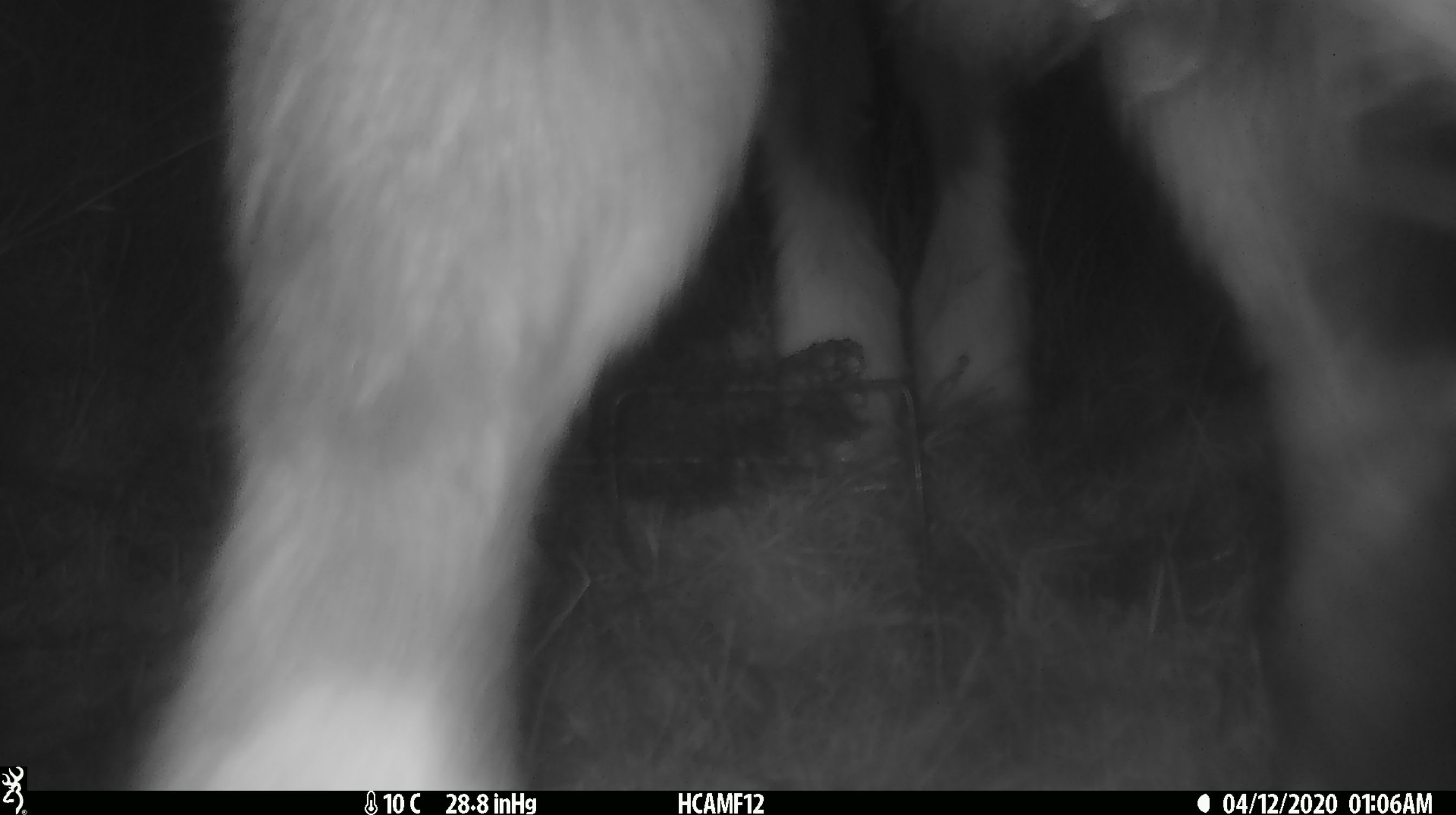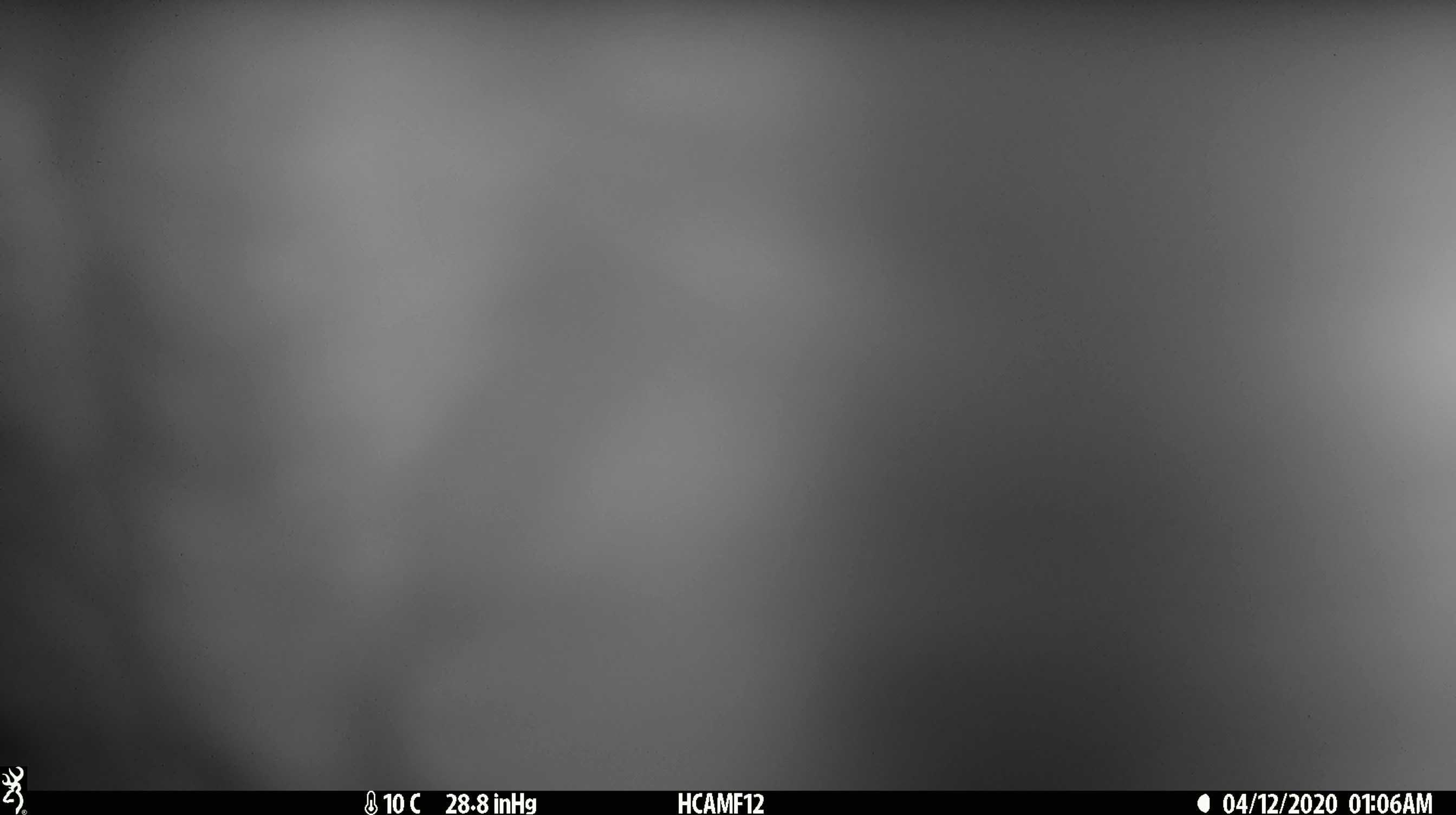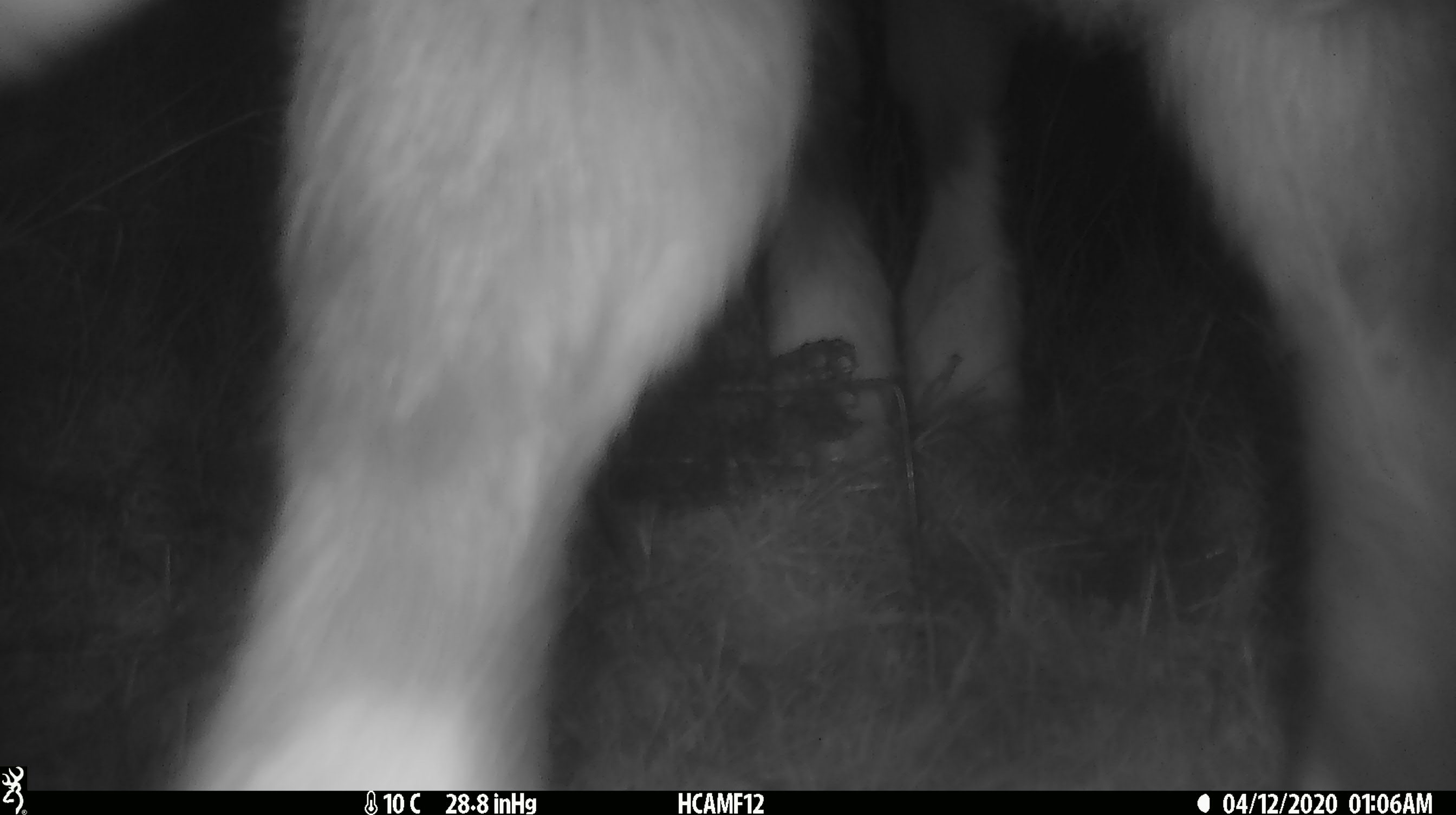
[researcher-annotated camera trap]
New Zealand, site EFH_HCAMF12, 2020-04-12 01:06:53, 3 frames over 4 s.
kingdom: Animalia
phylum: Chordata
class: Mammalia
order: Artiodactyla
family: Bovidae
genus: Bos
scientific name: Bos taurus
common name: domestic cow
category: cow